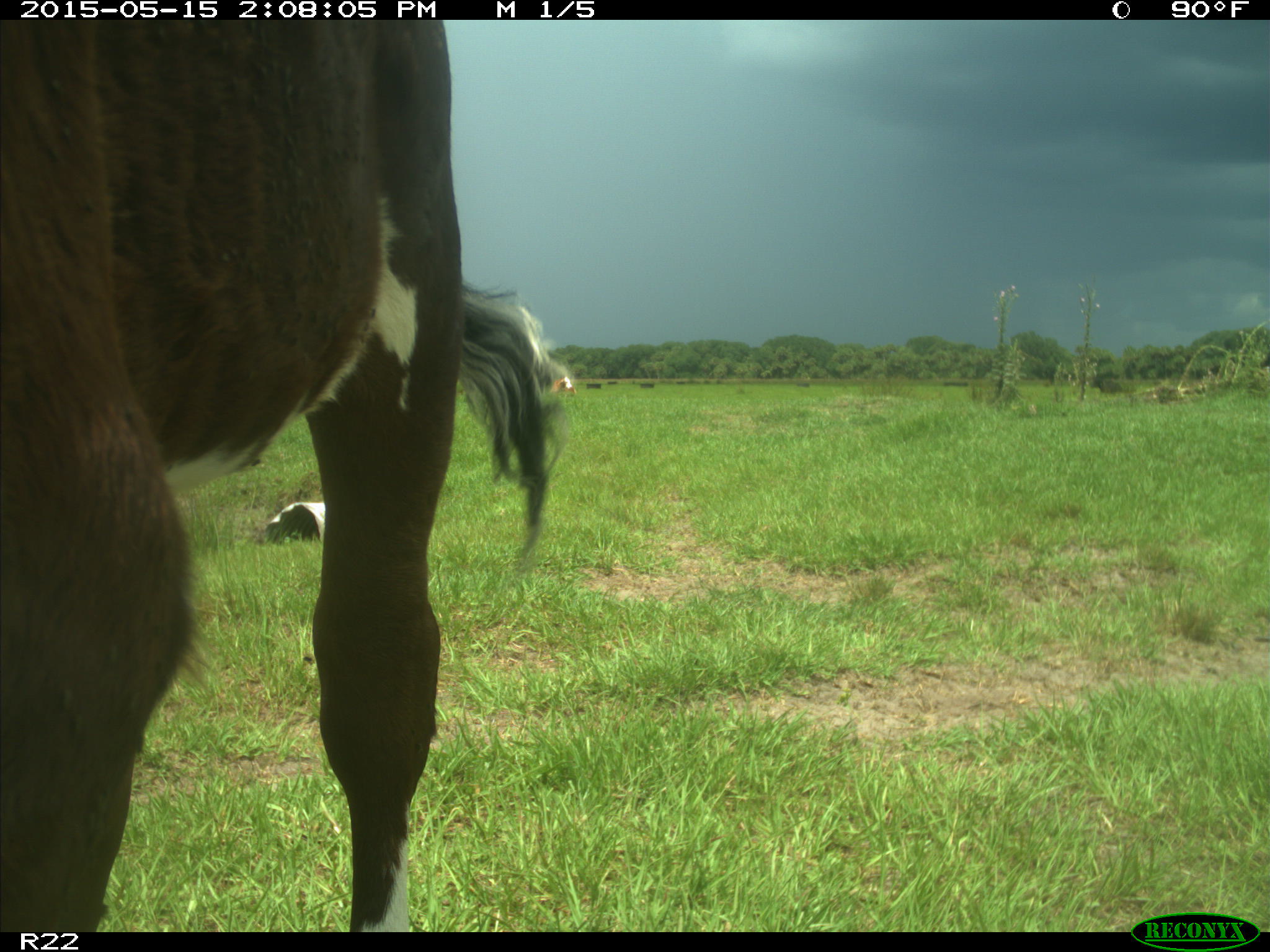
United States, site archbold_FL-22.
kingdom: Animalia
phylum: Chordata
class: Mammalia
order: Artiodactyla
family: Bovidae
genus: Bos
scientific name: Bos taurus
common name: domestic cow